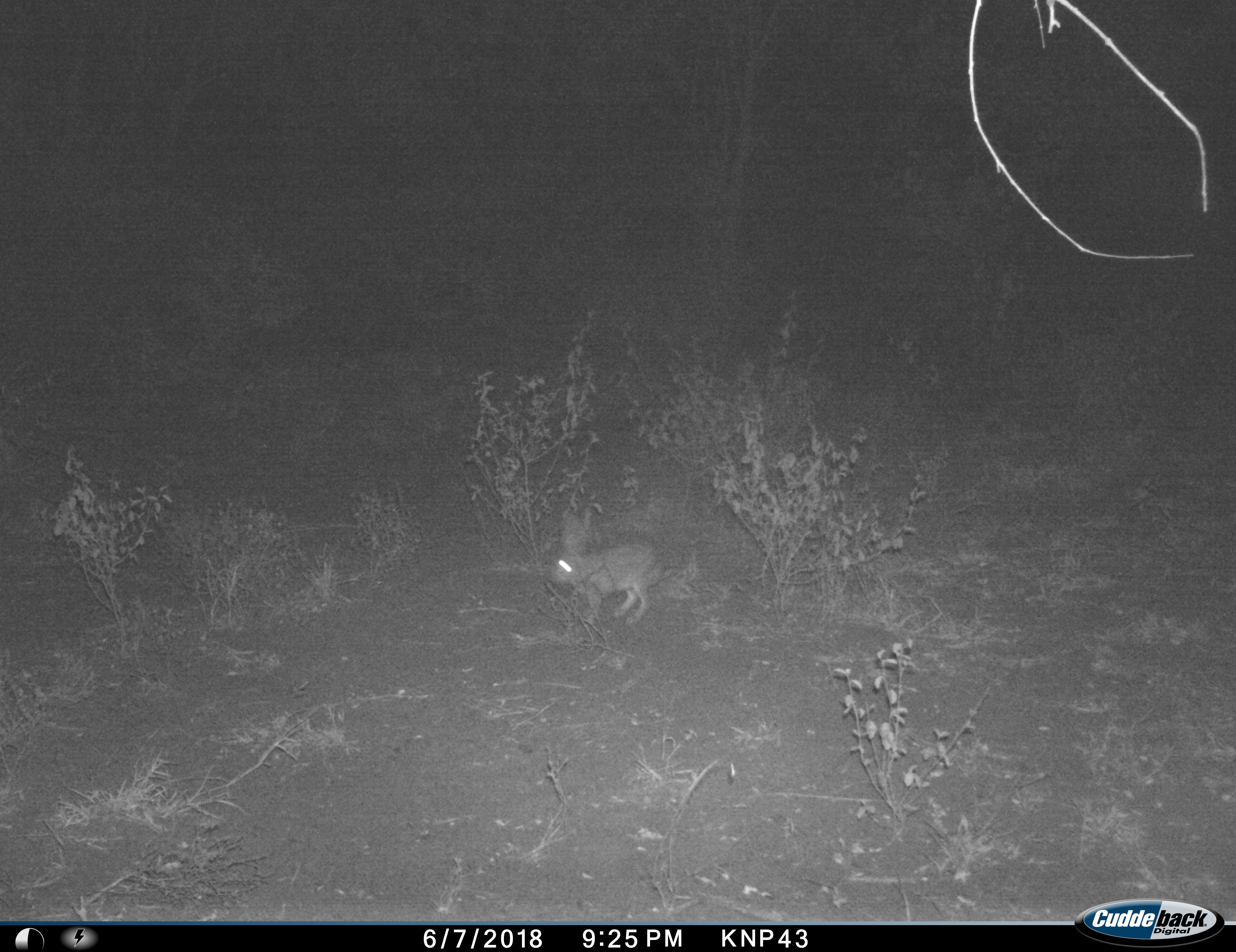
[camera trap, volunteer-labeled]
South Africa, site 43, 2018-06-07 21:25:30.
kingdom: Animalia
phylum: Chordata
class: Mammalia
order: Lagomorpha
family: Leporidae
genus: Lepus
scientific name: Lepus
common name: hare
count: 1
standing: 40%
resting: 0%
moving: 60%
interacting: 0%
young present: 0%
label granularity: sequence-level